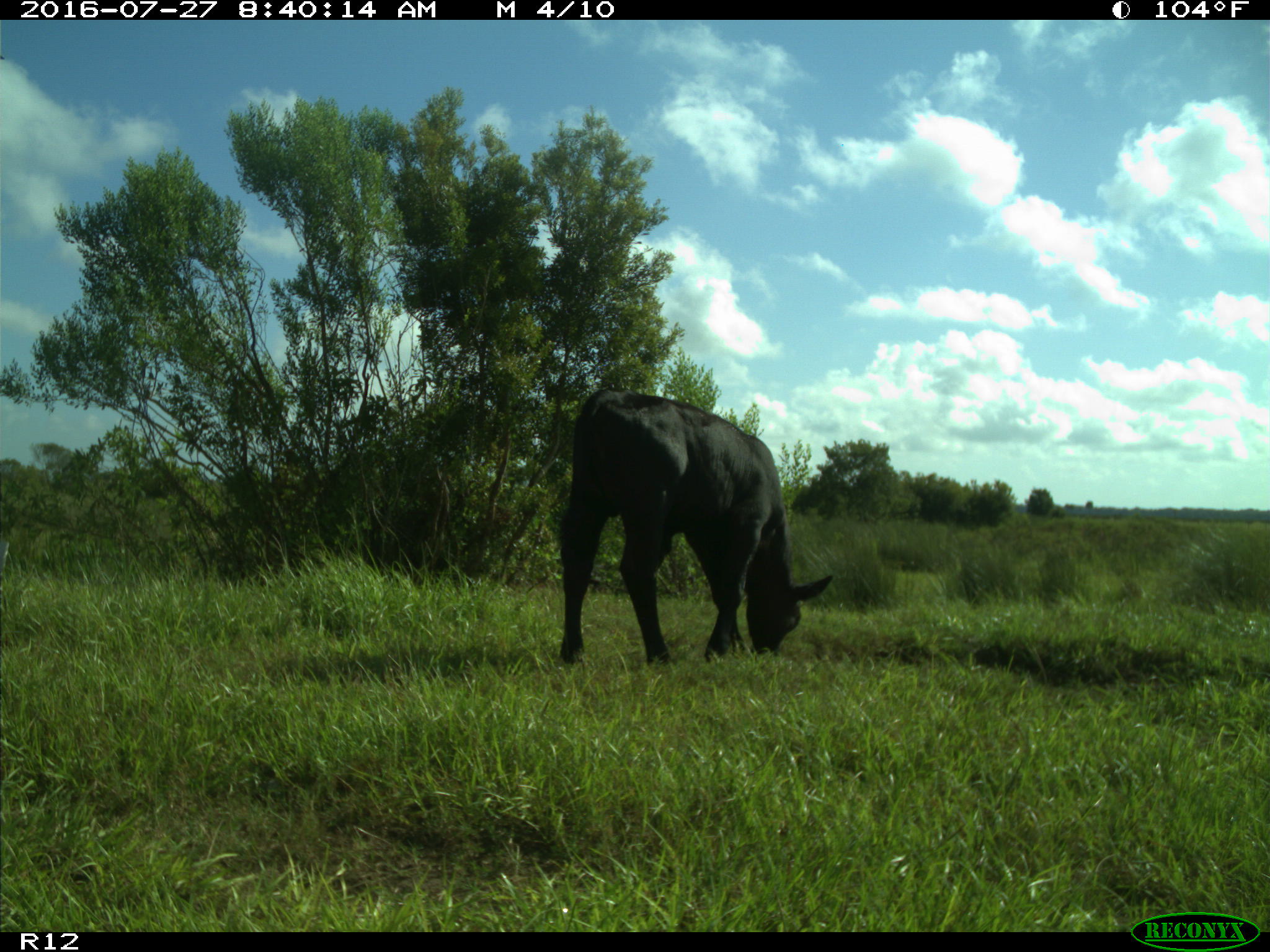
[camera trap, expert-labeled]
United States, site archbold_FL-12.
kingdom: Animalia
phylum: Chordata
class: Mammalia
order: Artiodactyla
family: Bovidae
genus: Bos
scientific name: Bos taurus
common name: domestic cow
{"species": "Bos taurus (domestic cow)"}